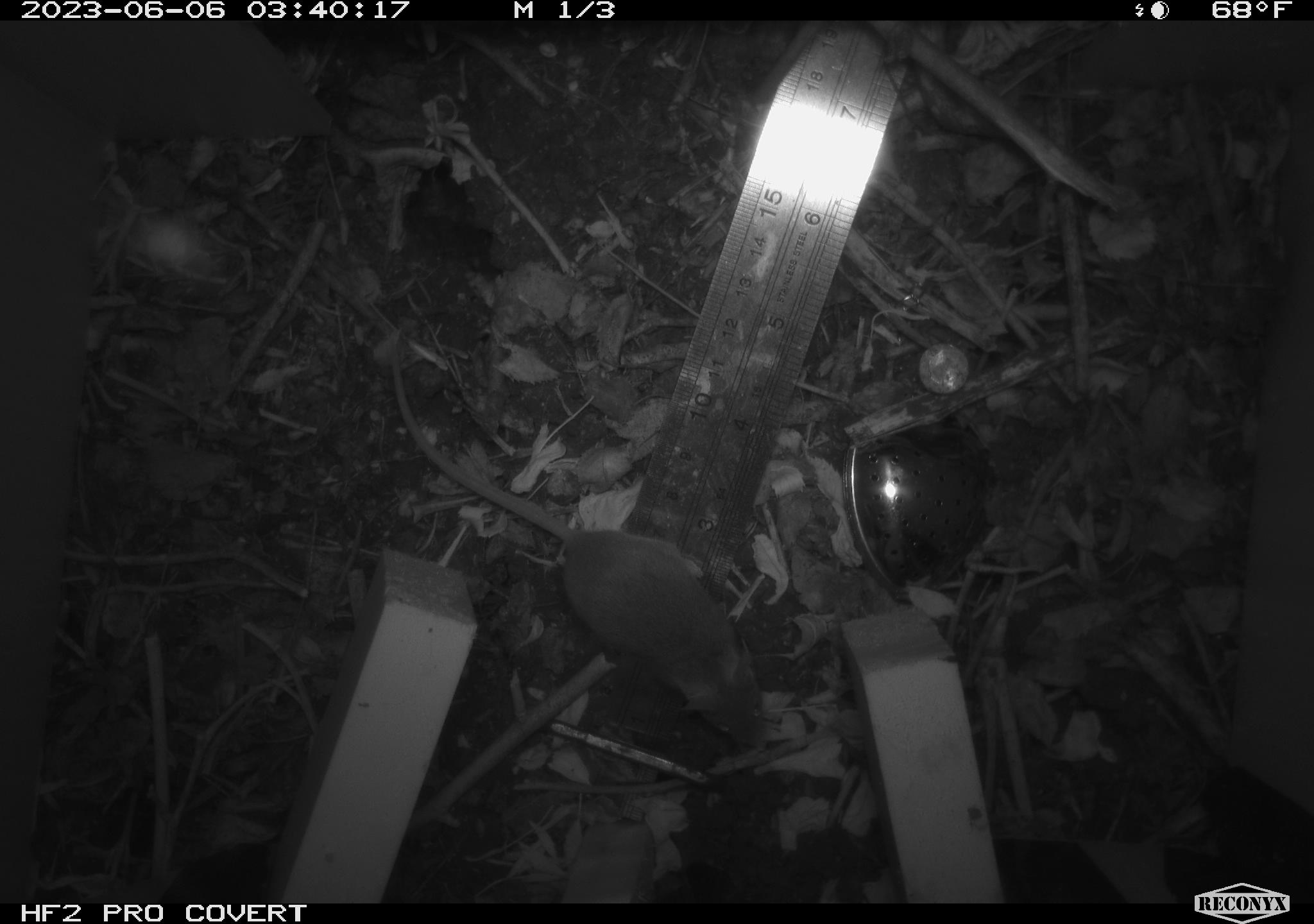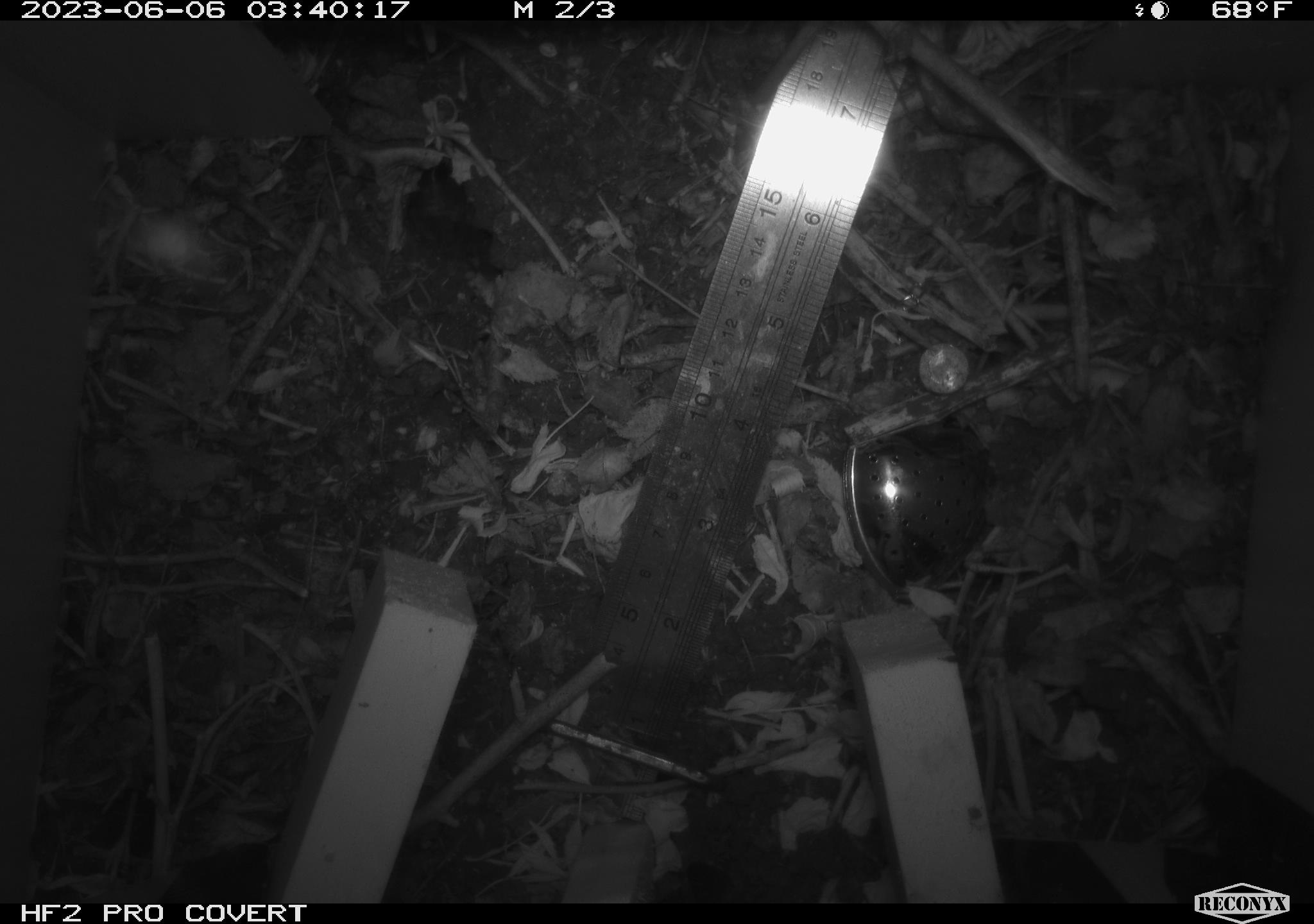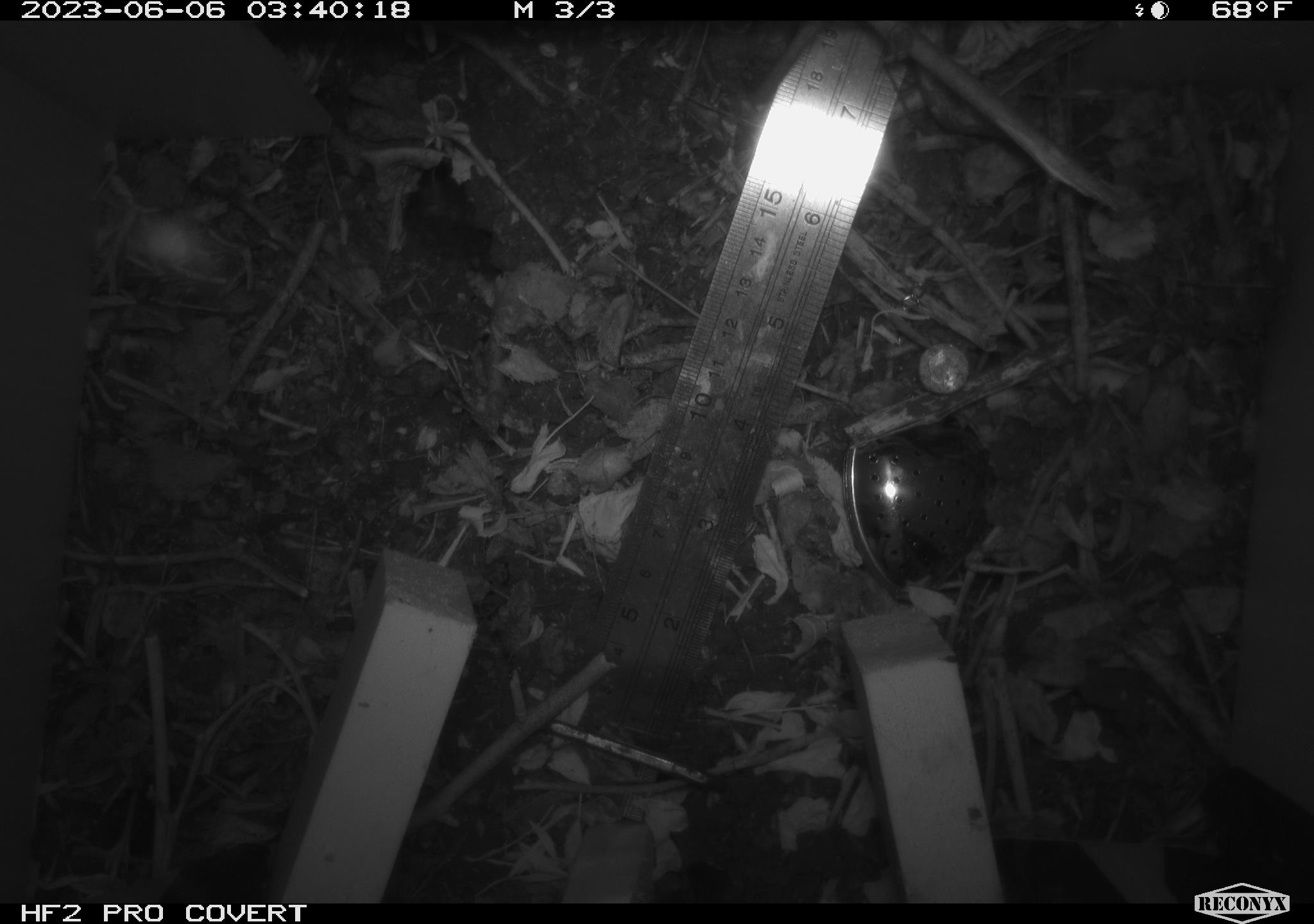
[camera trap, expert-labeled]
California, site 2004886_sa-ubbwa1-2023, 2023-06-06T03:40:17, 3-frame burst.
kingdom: Animalia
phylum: Chordata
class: Mammalia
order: Rodentia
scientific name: Rodentia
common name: rodent